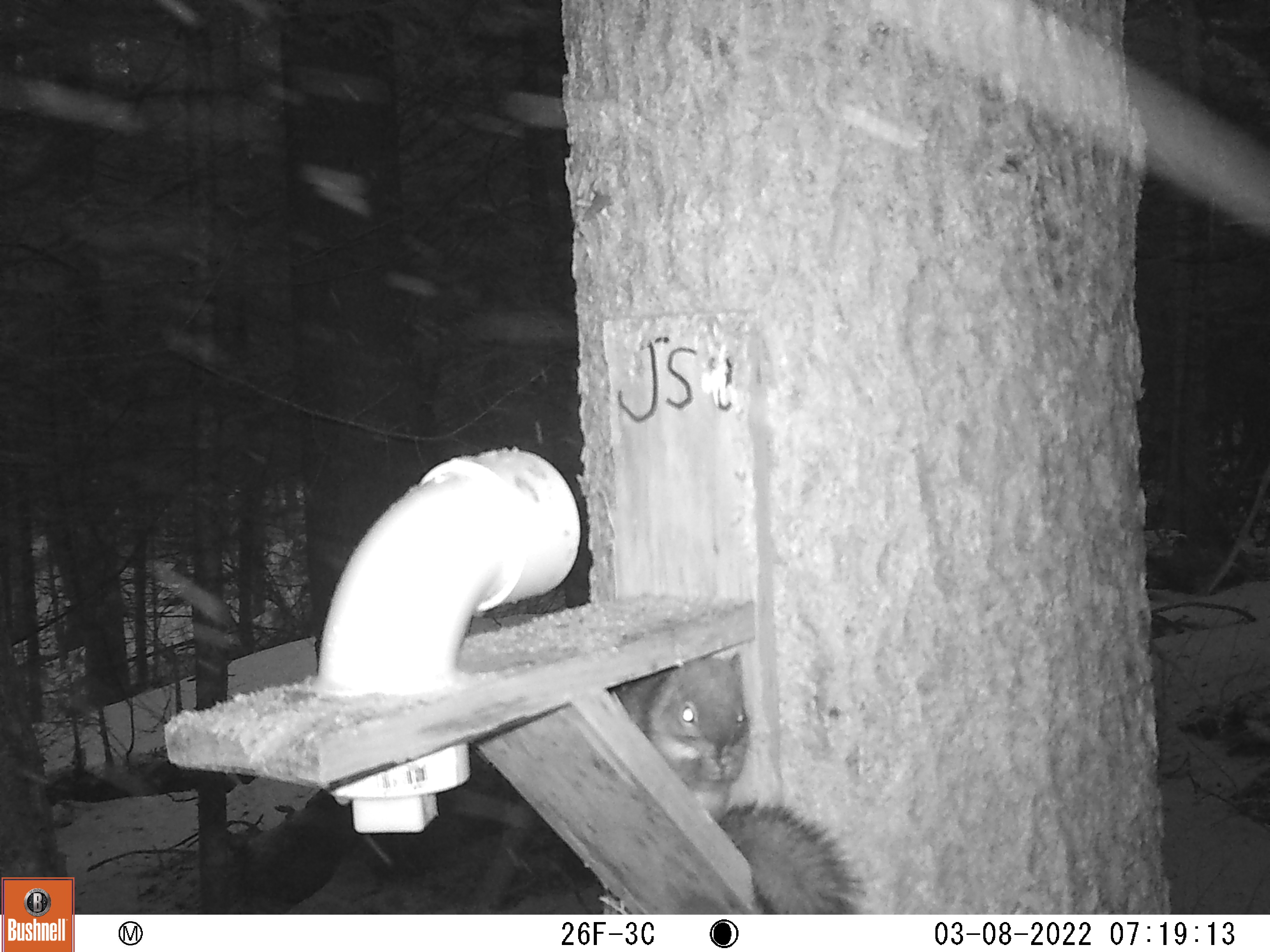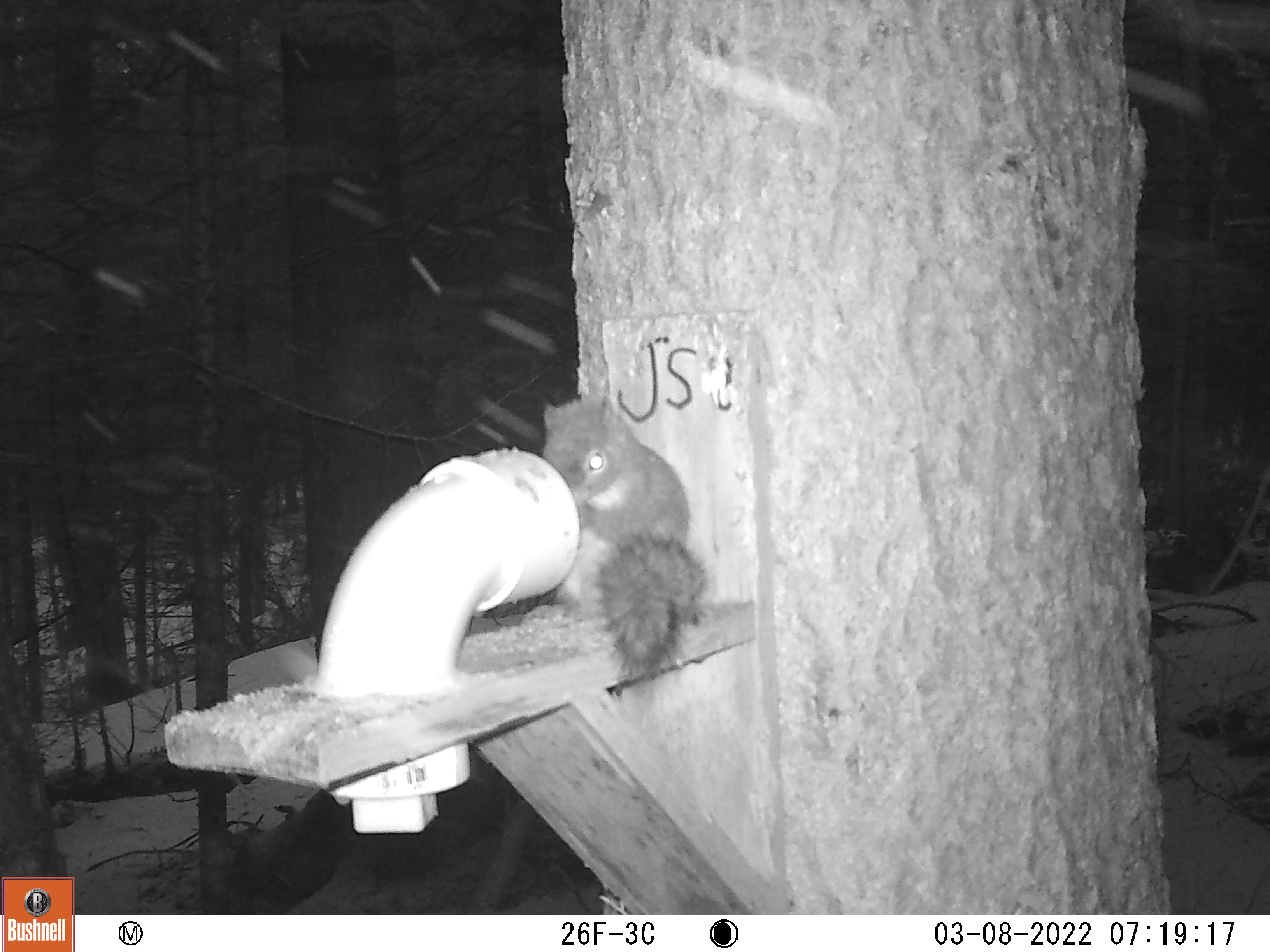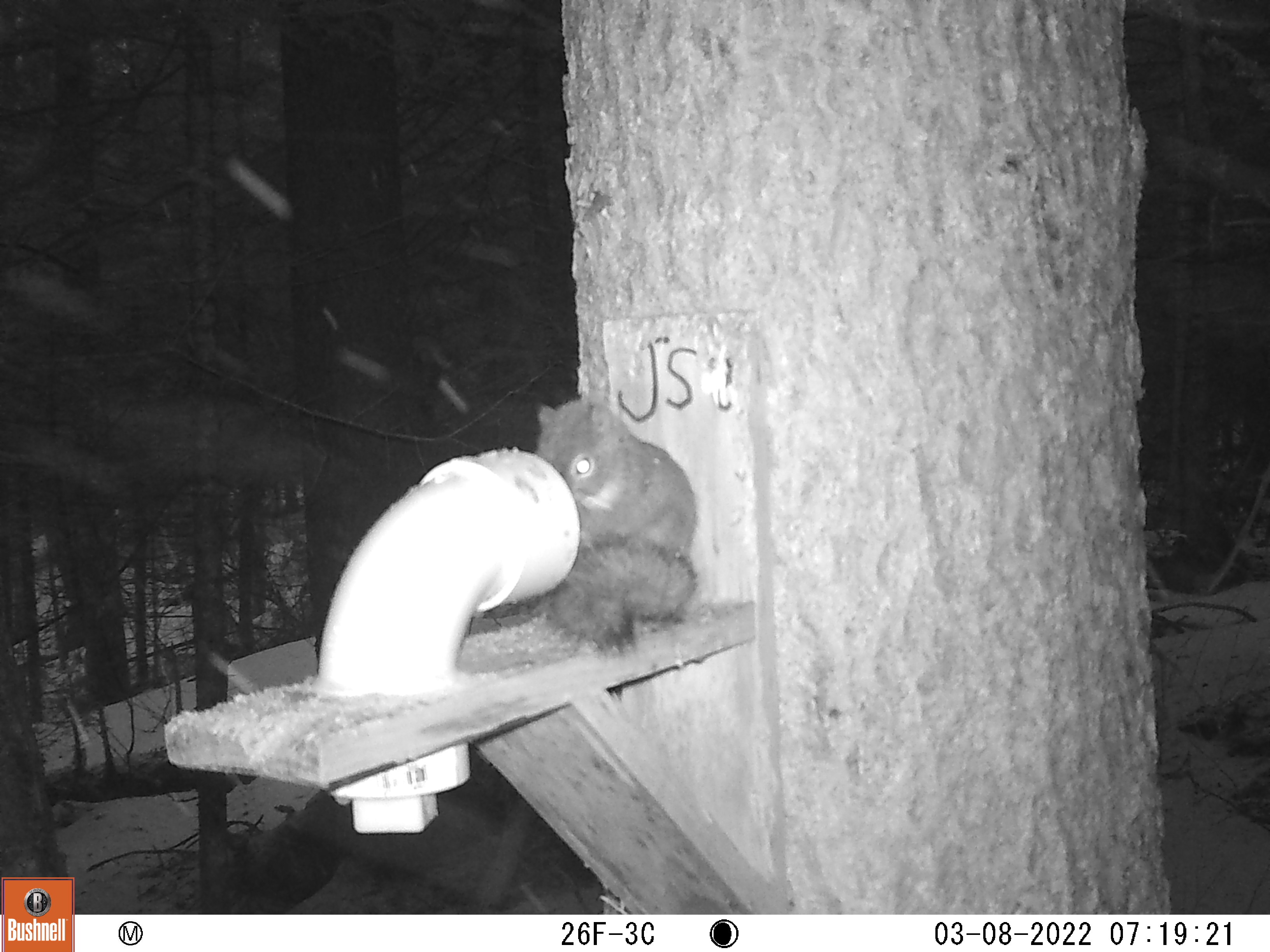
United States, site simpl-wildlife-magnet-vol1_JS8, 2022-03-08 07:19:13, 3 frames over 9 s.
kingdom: Animalia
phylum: Chordata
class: Mammalia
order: Rodentia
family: Sciuridae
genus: Tamiasciurus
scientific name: Tamiasciurus hudsonicus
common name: red squirrel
Red squirrel (Tamiasciurus hudsonicus).